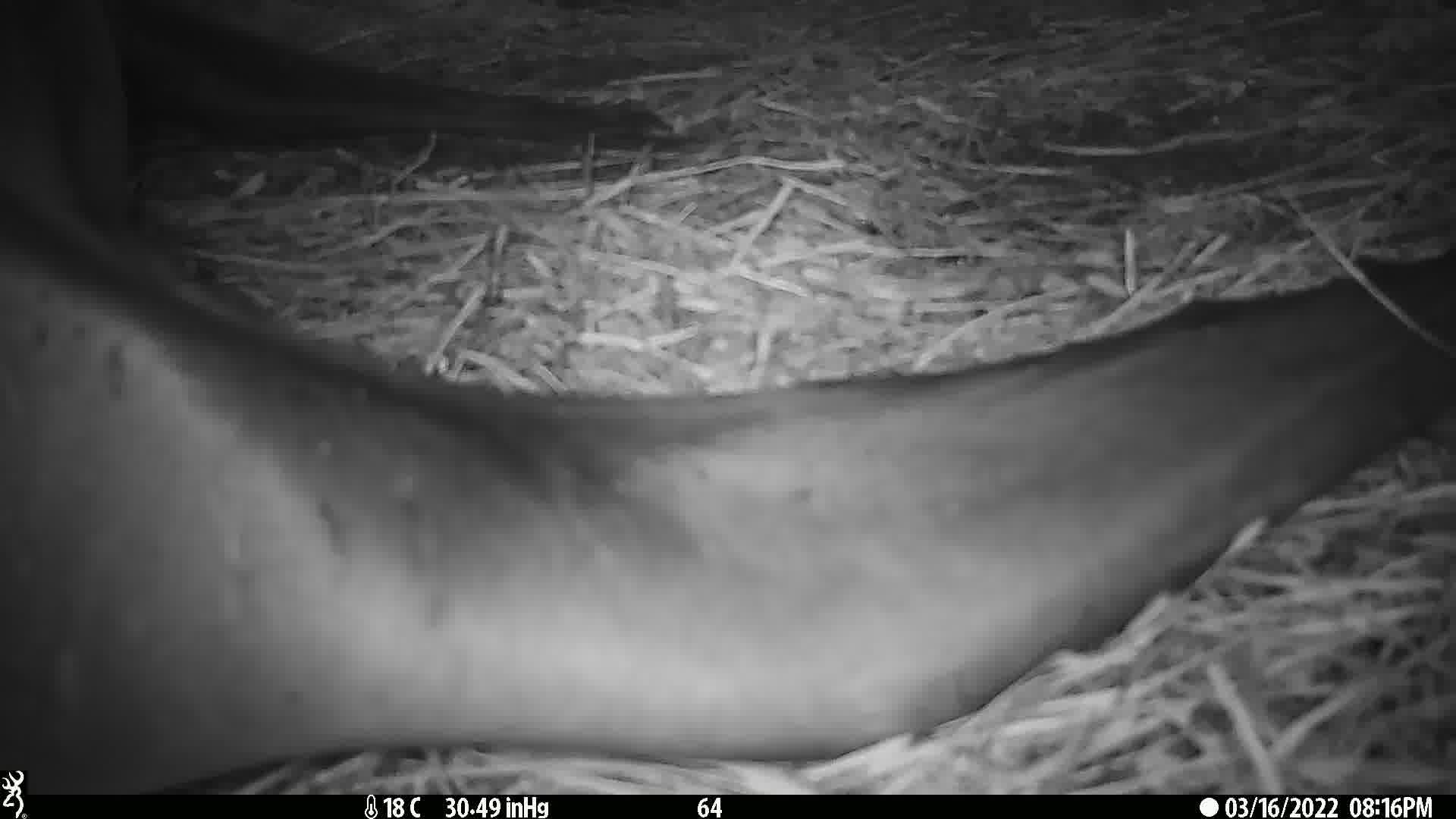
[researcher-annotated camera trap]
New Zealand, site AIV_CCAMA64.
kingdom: Animalia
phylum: Chordata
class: Mammalia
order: Carnivora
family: Otariidae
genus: Phocarctos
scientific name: Phocarctos hookeri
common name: new zealand sea lion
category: sealion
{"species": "sealion (new zealand sea lion) (Phocarctos hookeri)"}